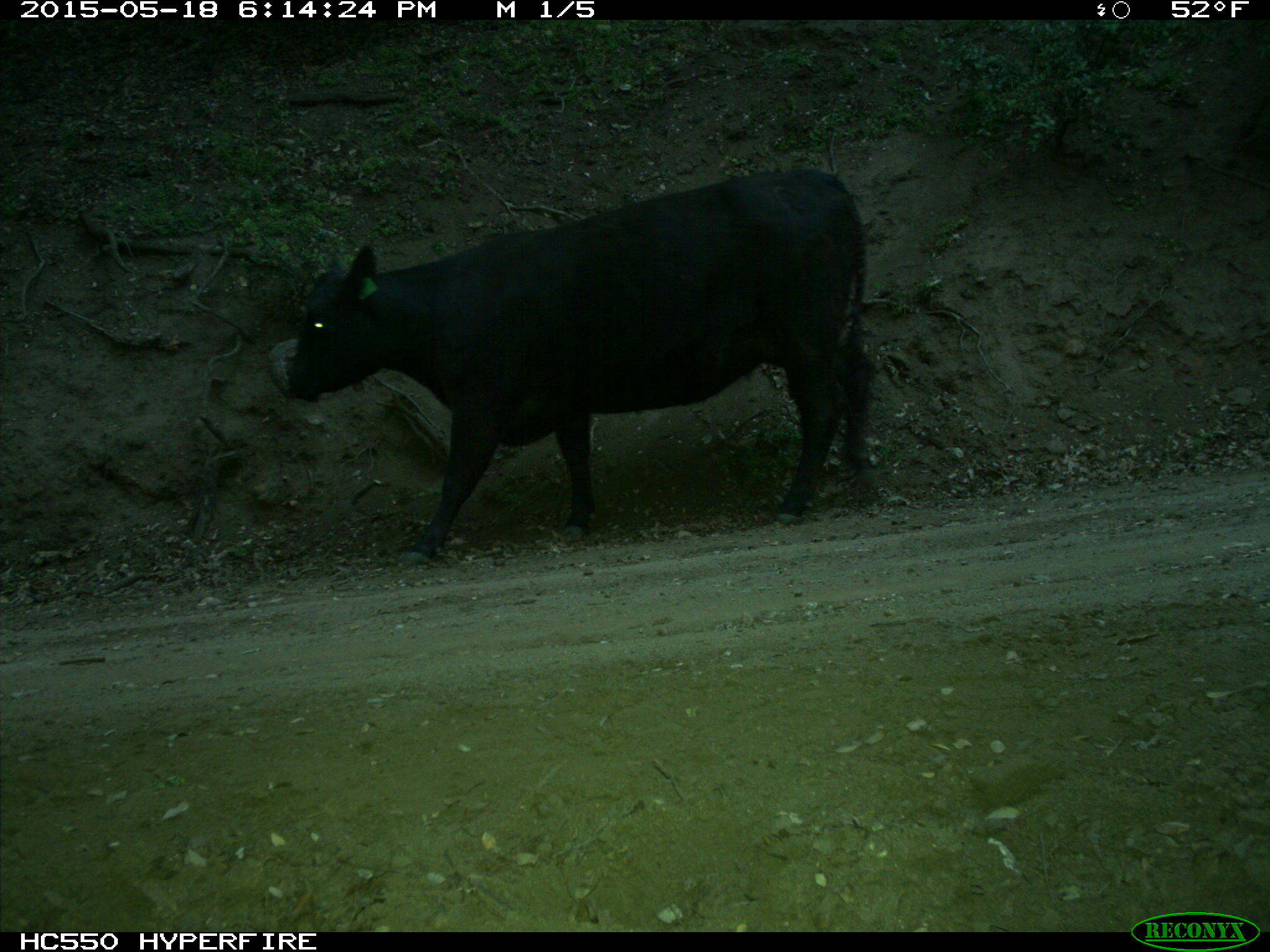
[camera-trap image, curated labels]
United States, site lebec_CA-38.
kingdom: Animalia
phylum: Chordata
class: Mammalia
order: Artiodactyla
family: Bovidae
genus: Bos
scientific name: Bos taurus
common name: domestic cow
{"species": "Bos taurus (domestic cow)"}